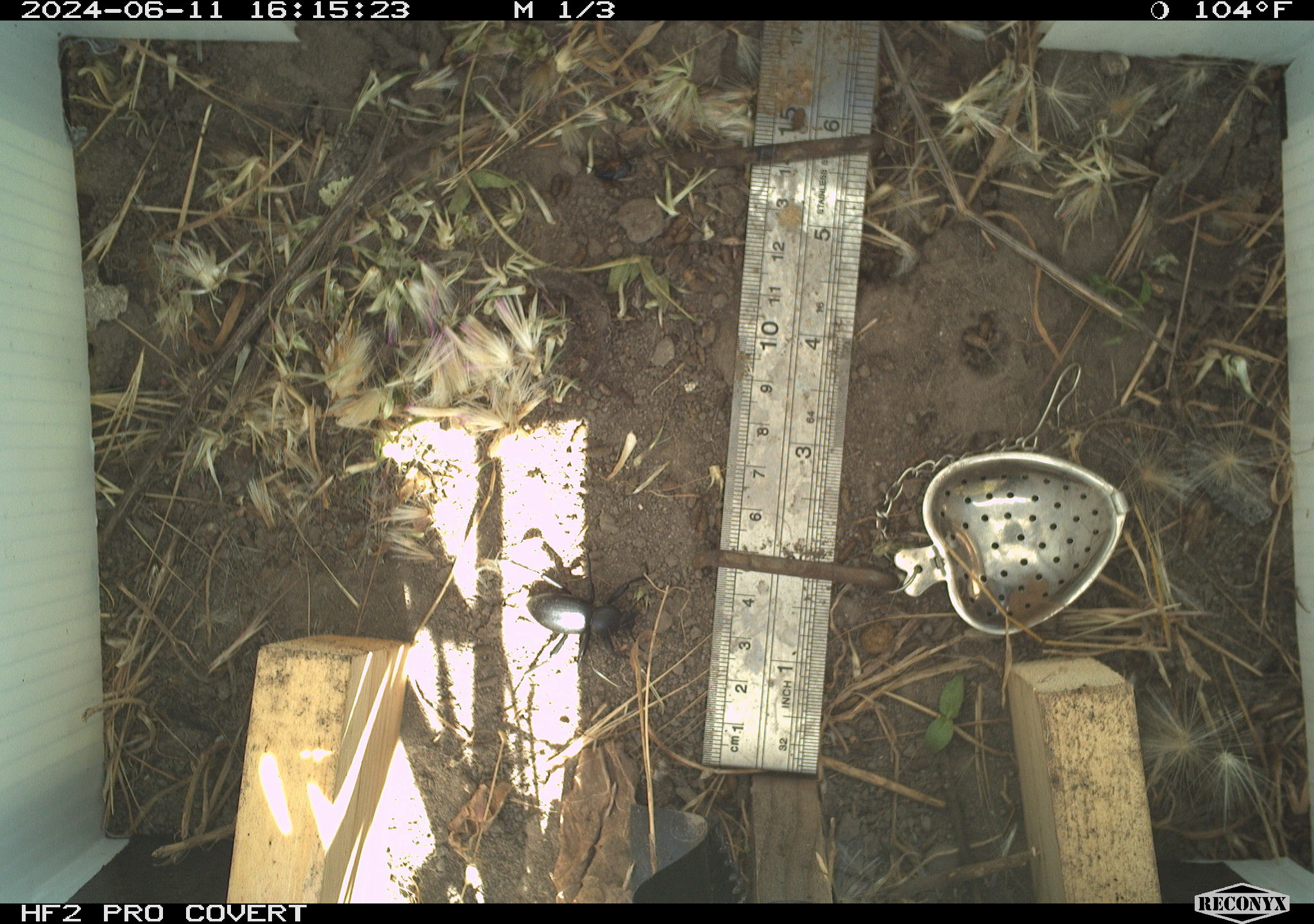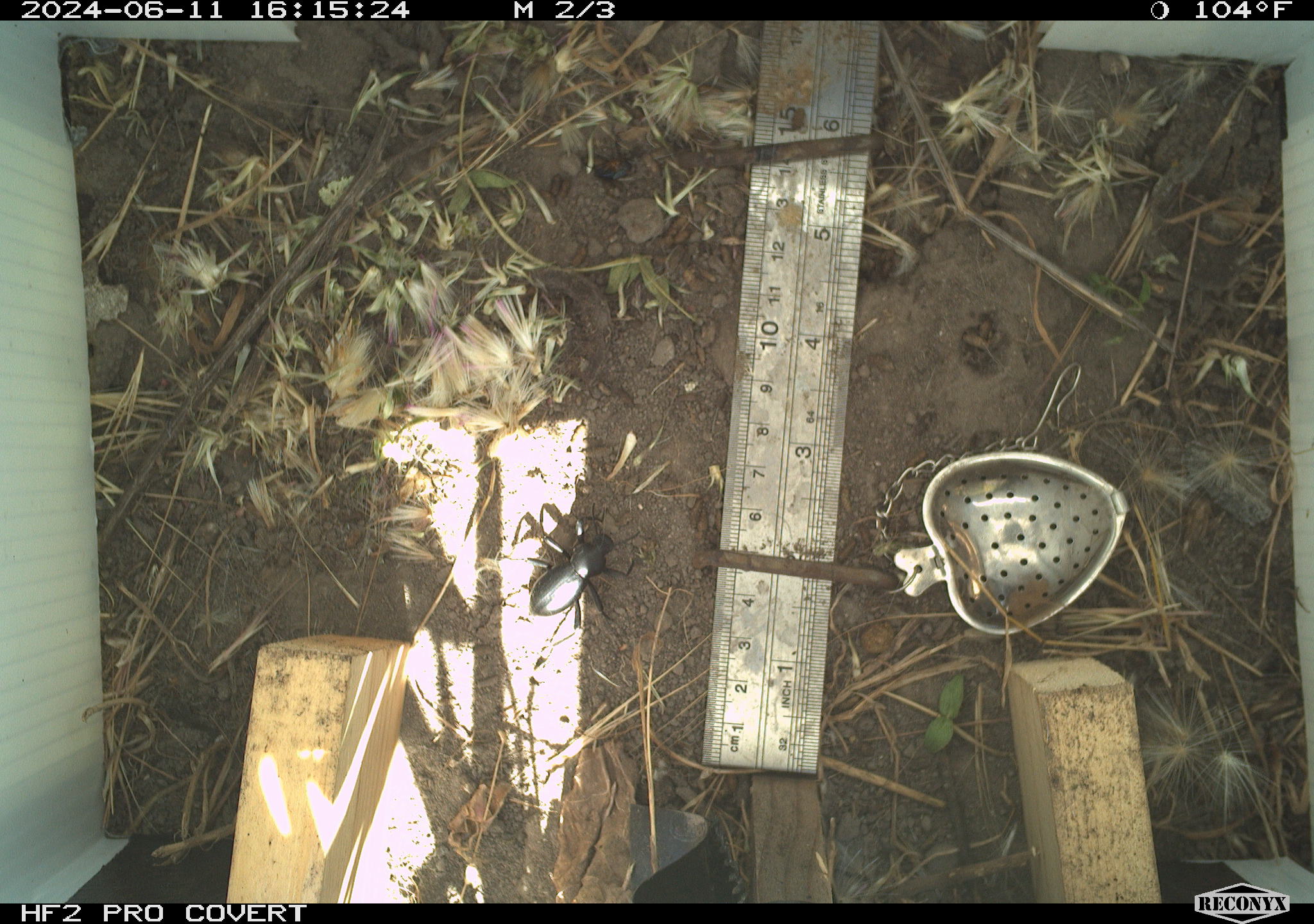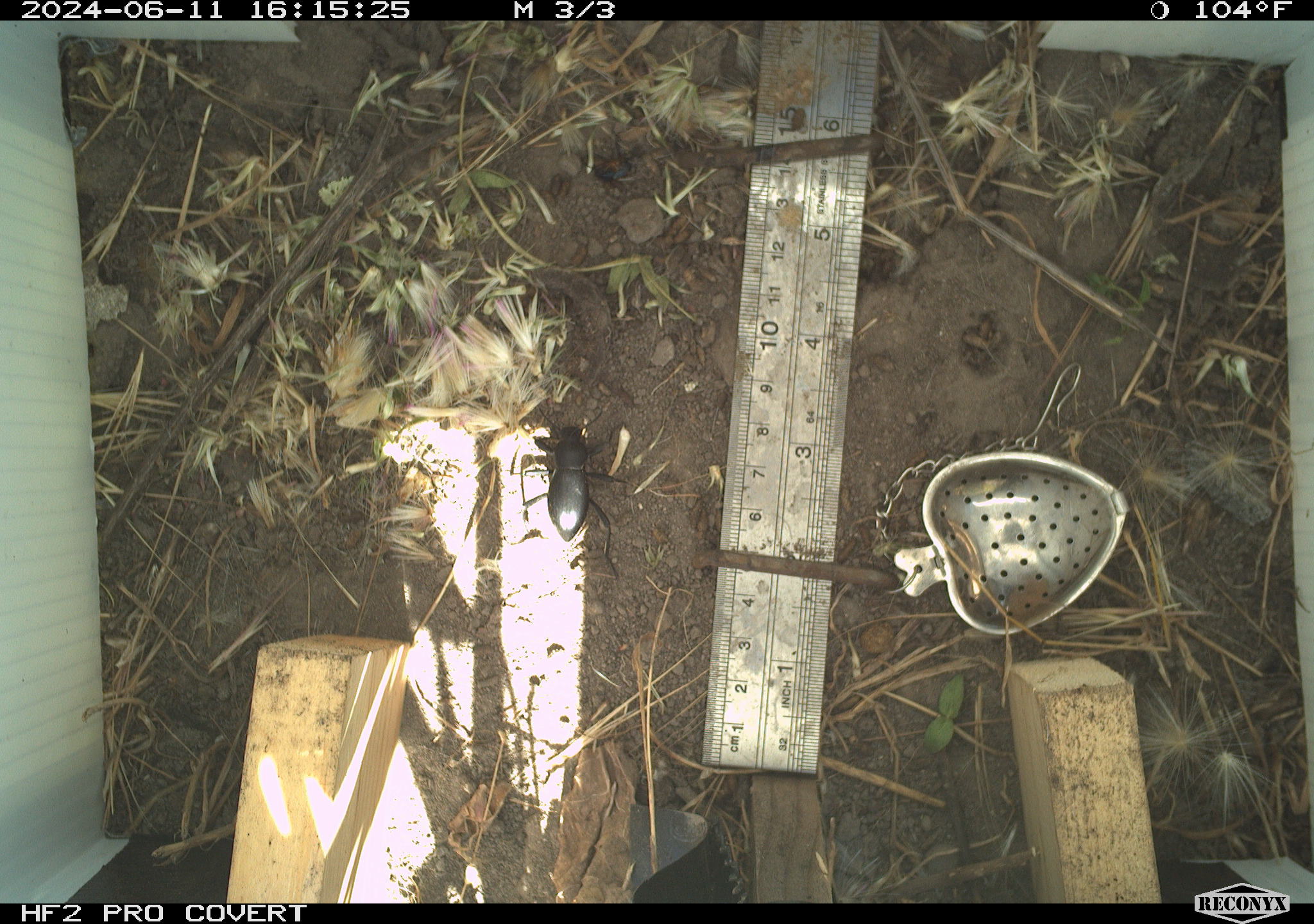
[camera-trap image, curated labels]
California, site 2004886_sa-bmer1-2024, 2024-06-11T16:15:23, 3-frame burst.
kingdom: Animalia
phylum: Arthropoda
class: Insecta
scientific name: Insecta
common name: insect